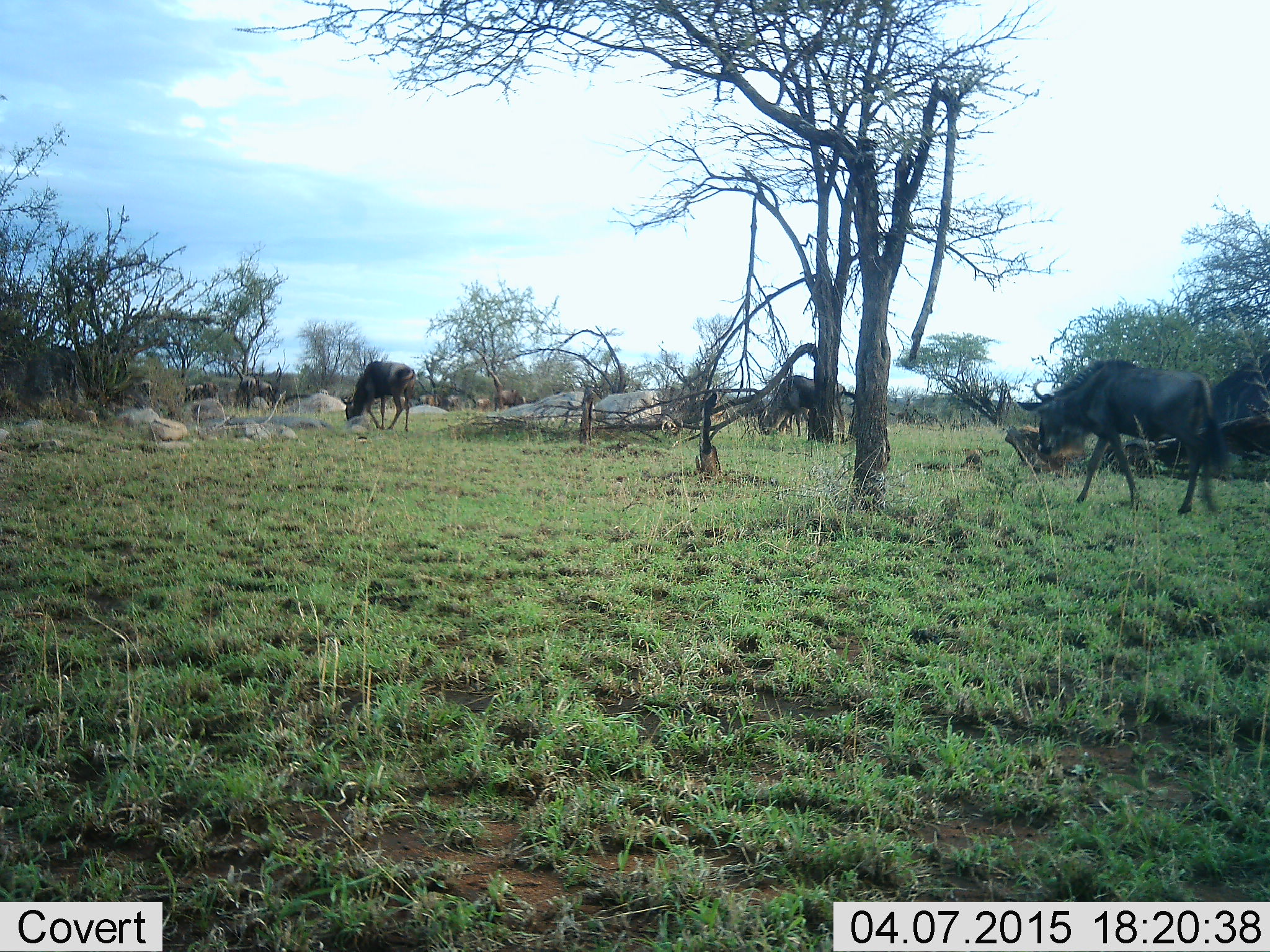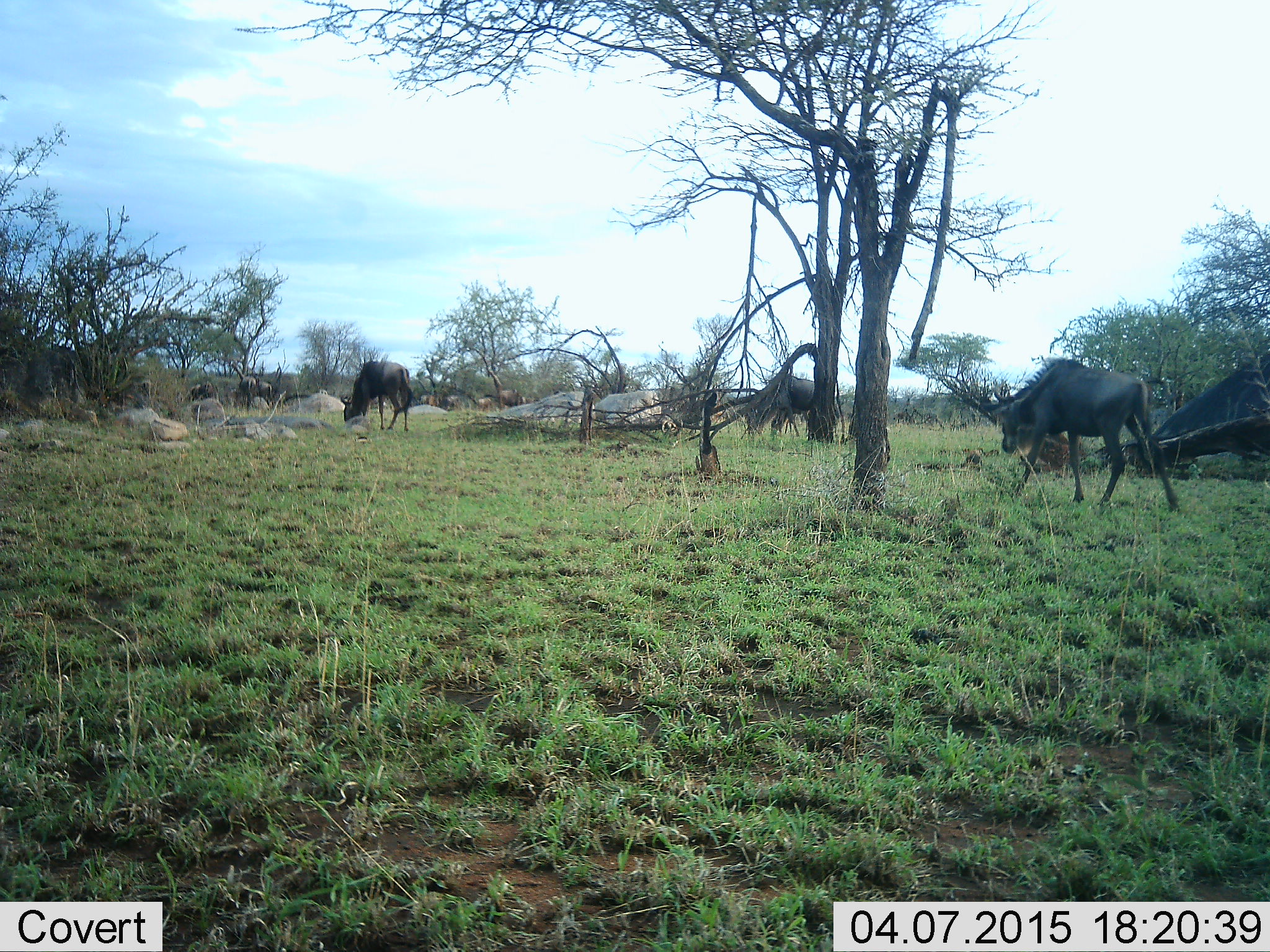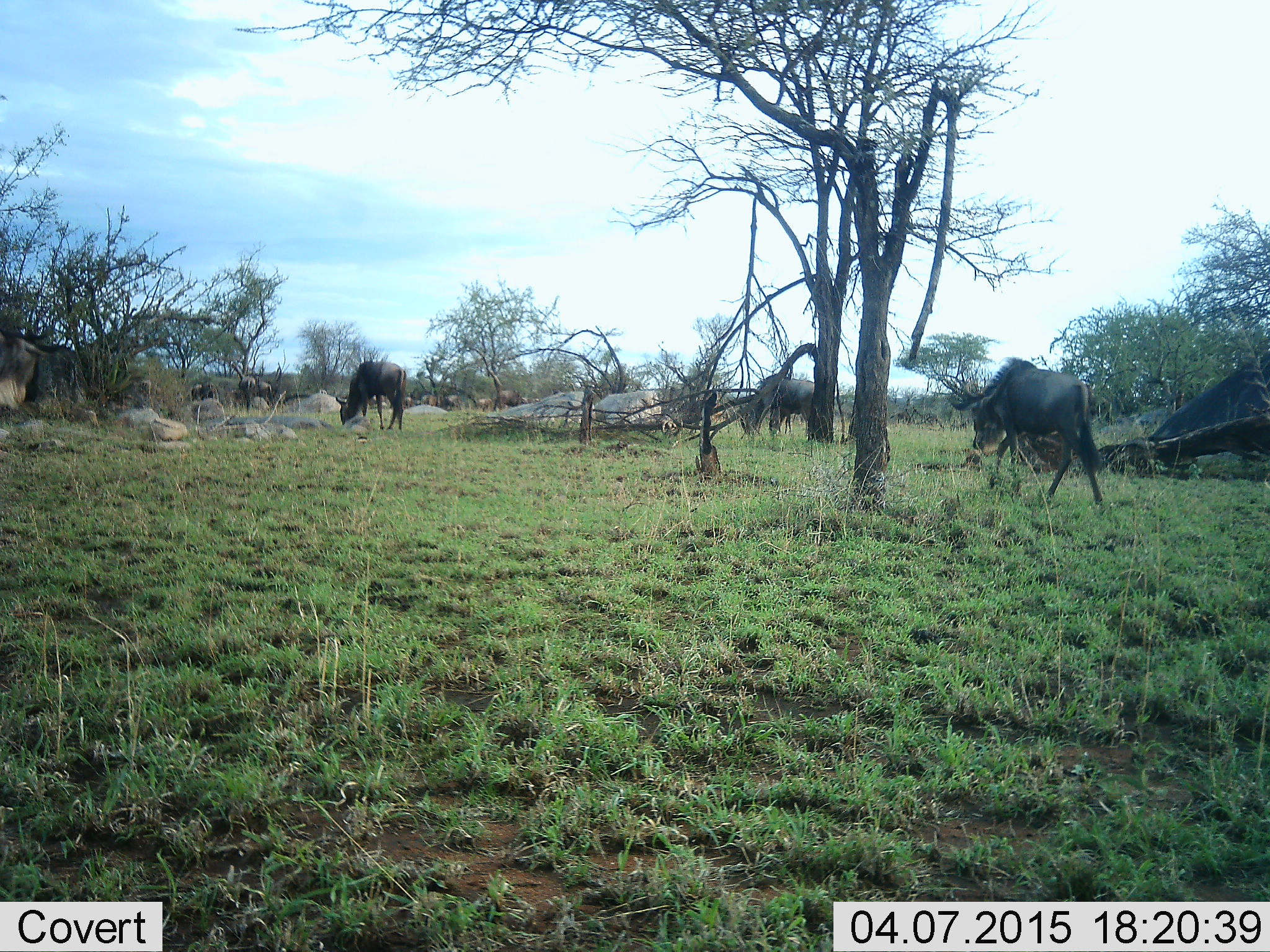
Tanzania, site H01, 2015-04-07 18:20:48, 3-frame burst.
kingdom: Animalia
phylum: Chordata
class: Mammalia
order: Artiodactyla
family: Bovidae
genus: Connochaetes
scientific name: Connochaetes taurinus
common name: blue wildebeest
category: wildebeest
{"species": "wildebeest (blue wildebeest) (Connochaetes taurinus)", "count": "5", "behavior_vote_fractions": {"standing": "20%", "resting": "0%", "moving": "90%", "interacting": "0%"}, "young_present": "0%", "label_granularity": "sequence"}